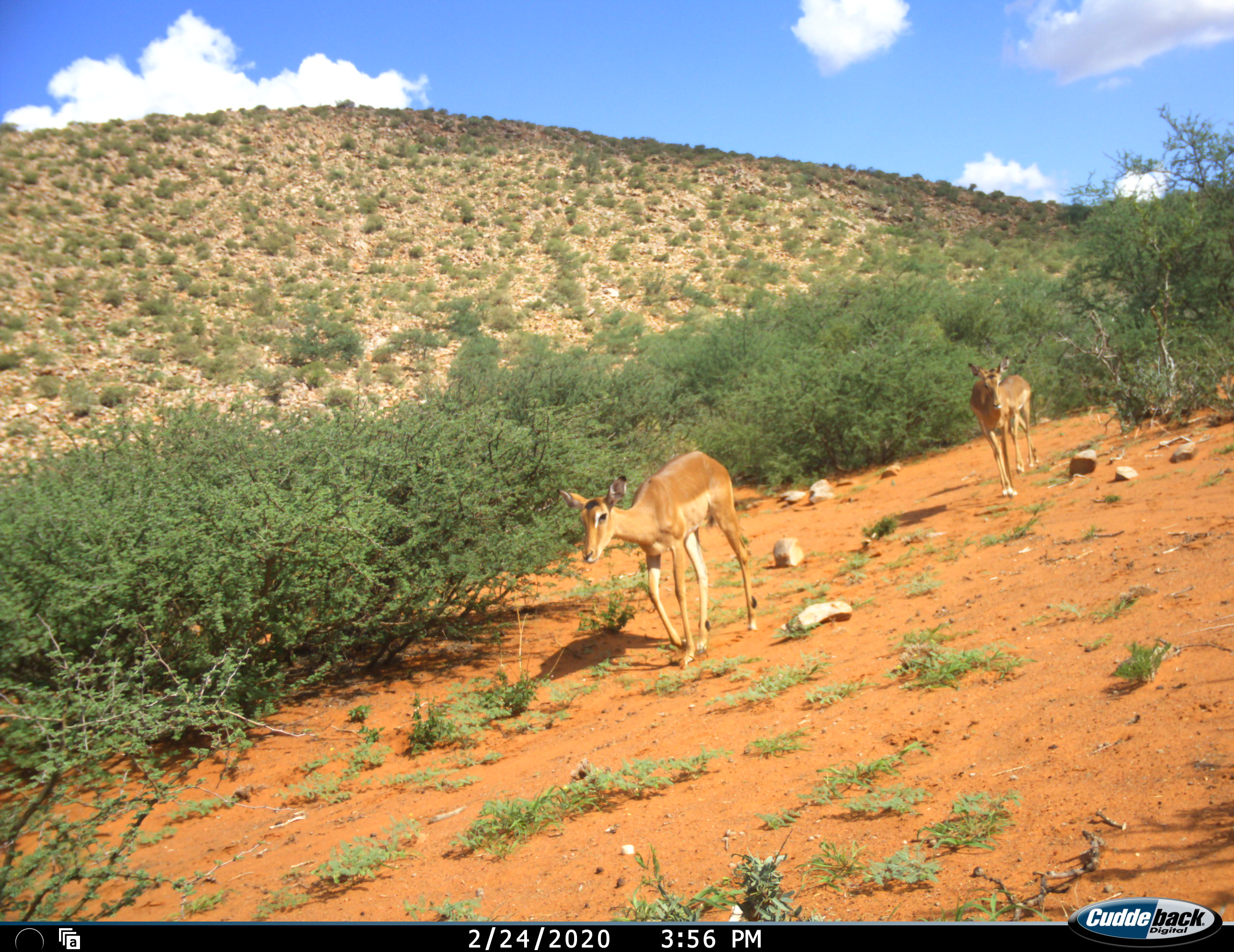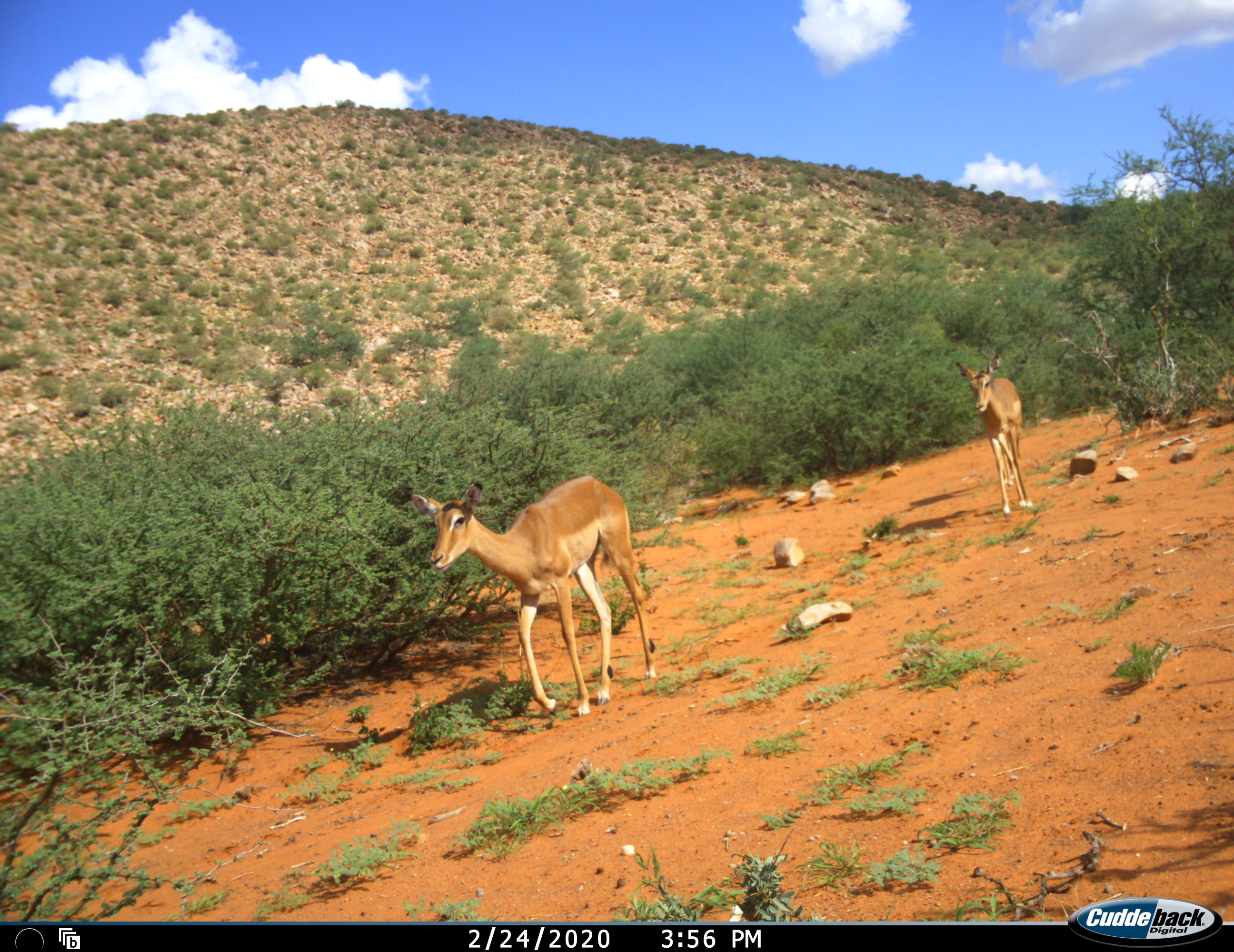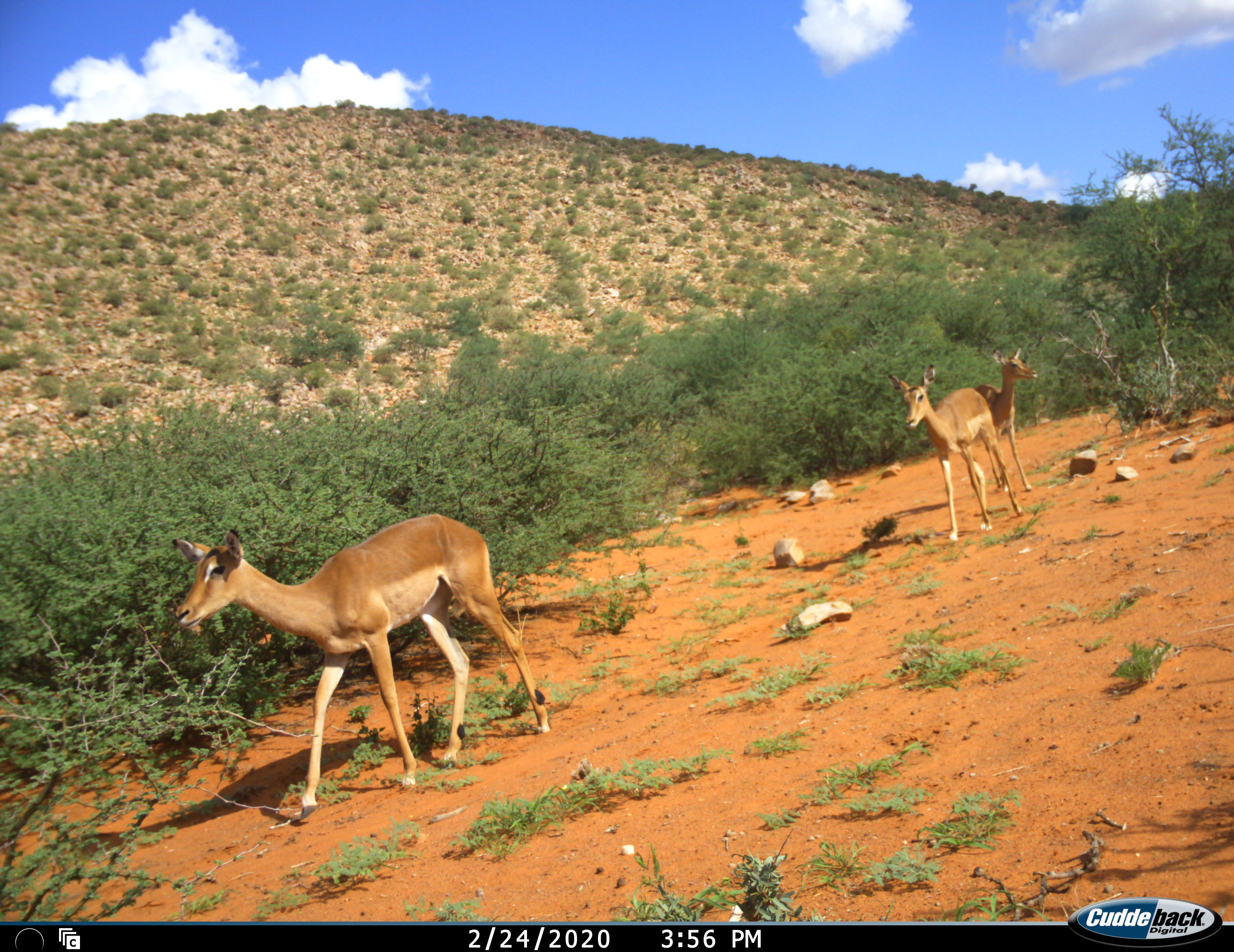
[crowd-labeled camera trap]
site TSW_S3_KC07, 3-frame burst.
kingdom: Animalia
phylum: Chordata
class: Mammalia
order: Artiodactyla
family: Bovidae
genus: Aepyceros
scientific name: Aepyceros melampus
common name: impala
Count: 3.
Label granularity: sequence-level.